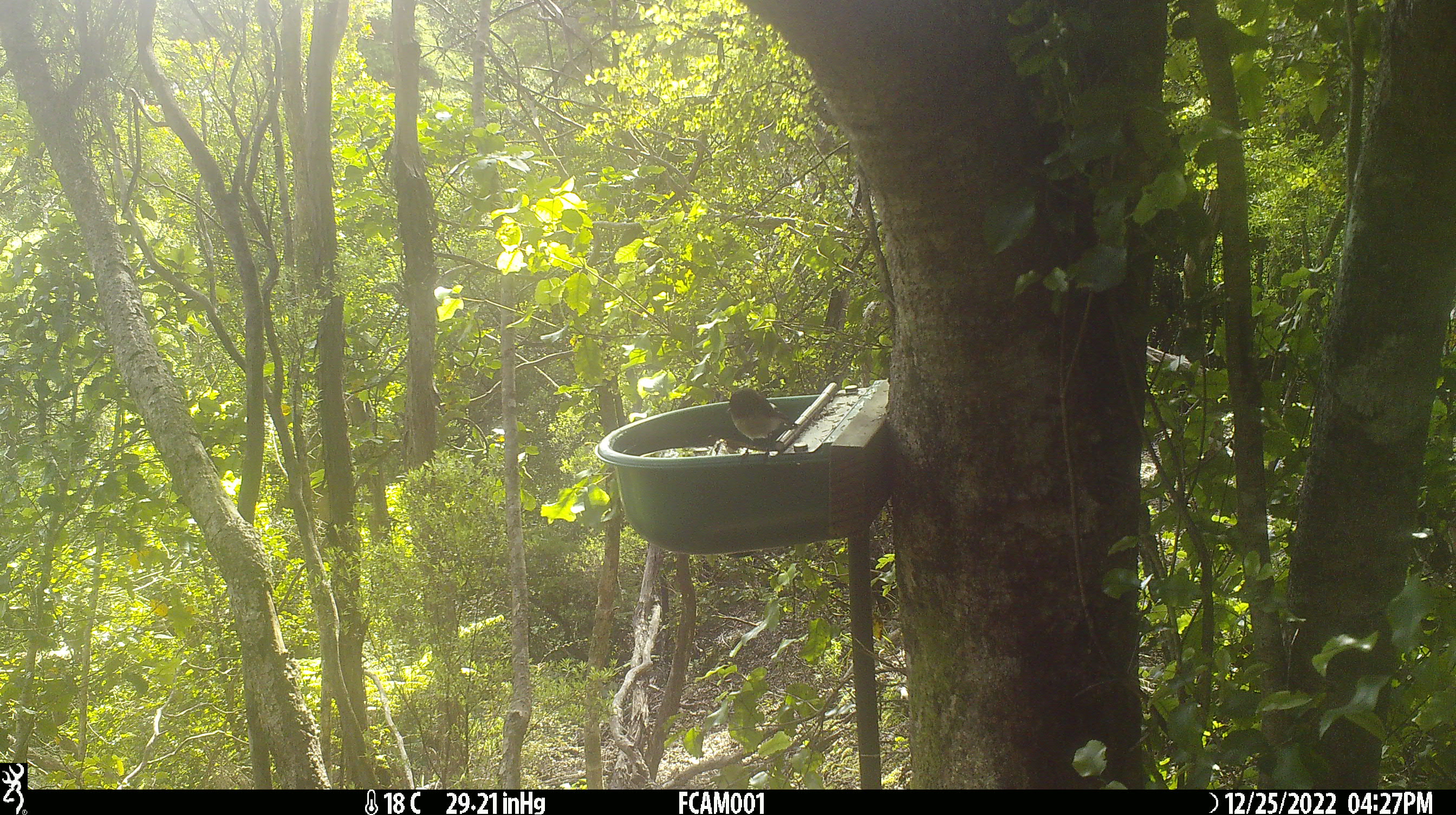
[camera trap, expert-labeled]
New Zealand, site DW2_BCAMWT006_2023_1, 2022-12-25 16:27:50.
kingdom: Animalia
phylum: Chordata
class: Aves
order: Passeriformes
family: Petroicidae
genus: Petroica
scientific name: Petroica macrocephala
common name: tomtit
Tomtit (Petroica macrocephala).